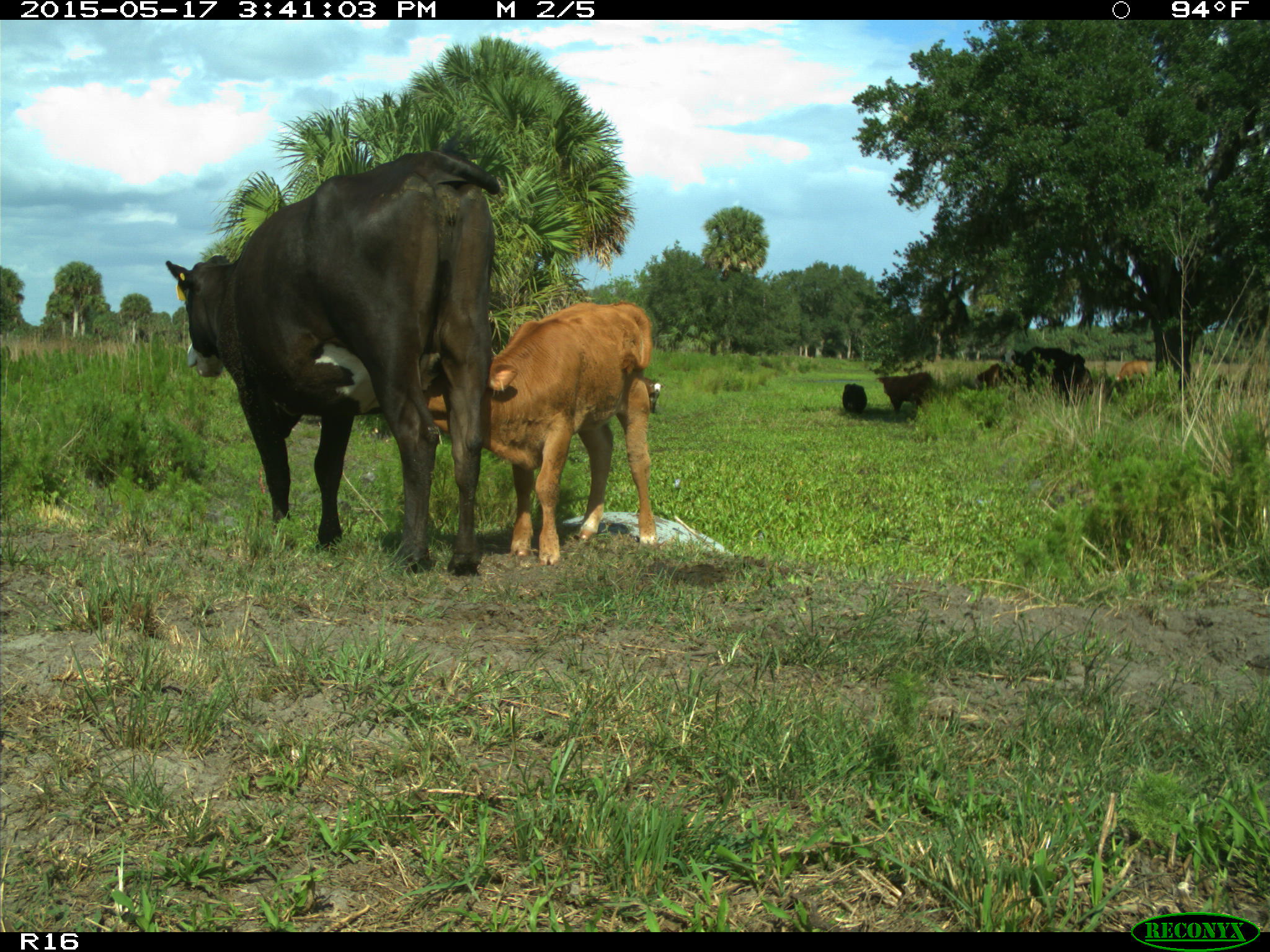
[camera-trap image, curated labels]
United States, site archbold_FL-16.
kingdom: Animalia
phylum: Chordata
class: Mammalia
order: Artiodactyla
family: Bovidae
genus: Bos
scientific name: Bos taurus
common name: domestic cow